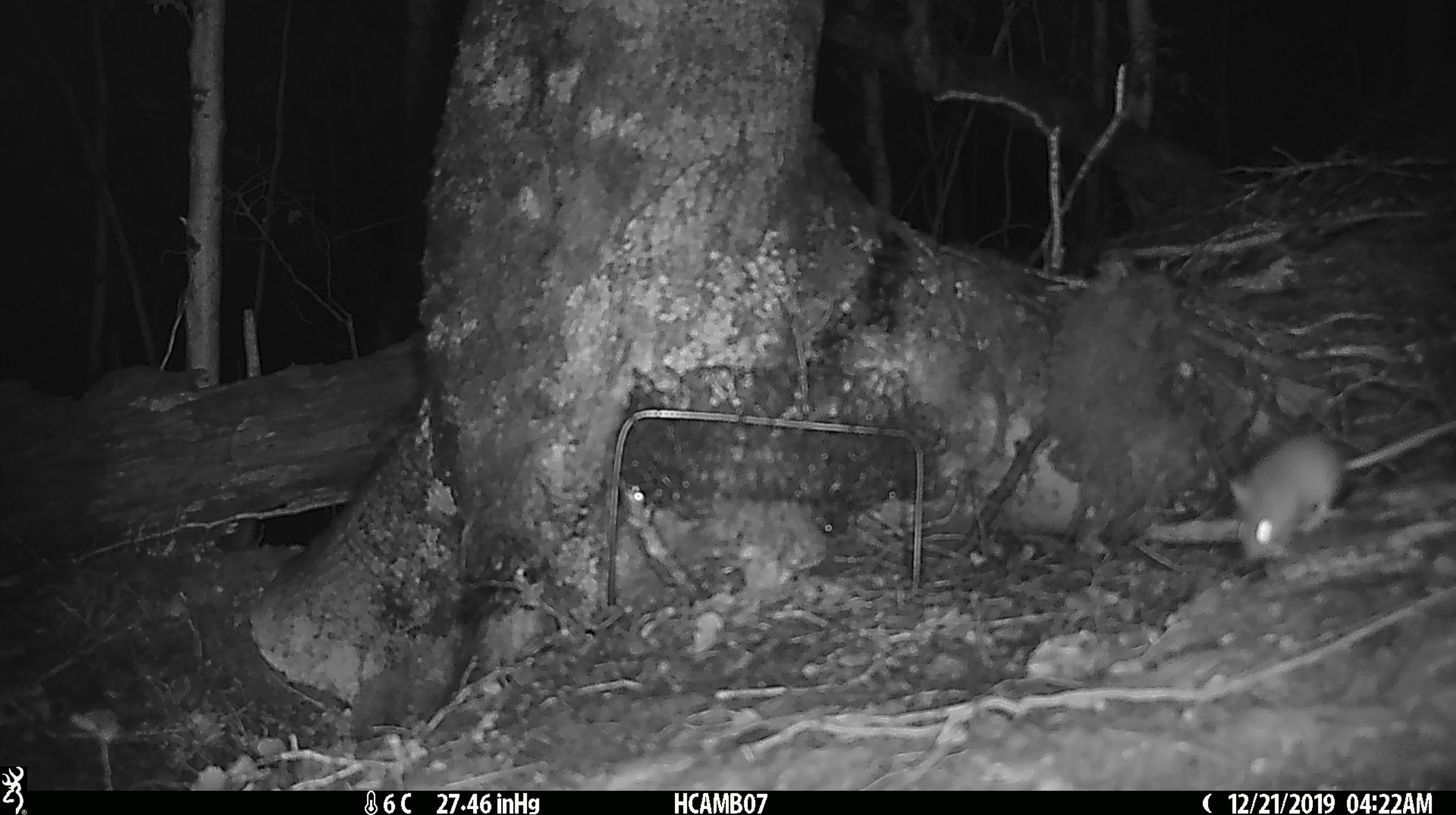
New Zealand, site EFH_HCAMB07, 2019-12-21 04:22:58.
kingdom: Animalia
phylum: Chordata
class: Mammalia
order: Rodentia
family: Muridae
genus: Mus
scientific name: Mus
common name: mouse